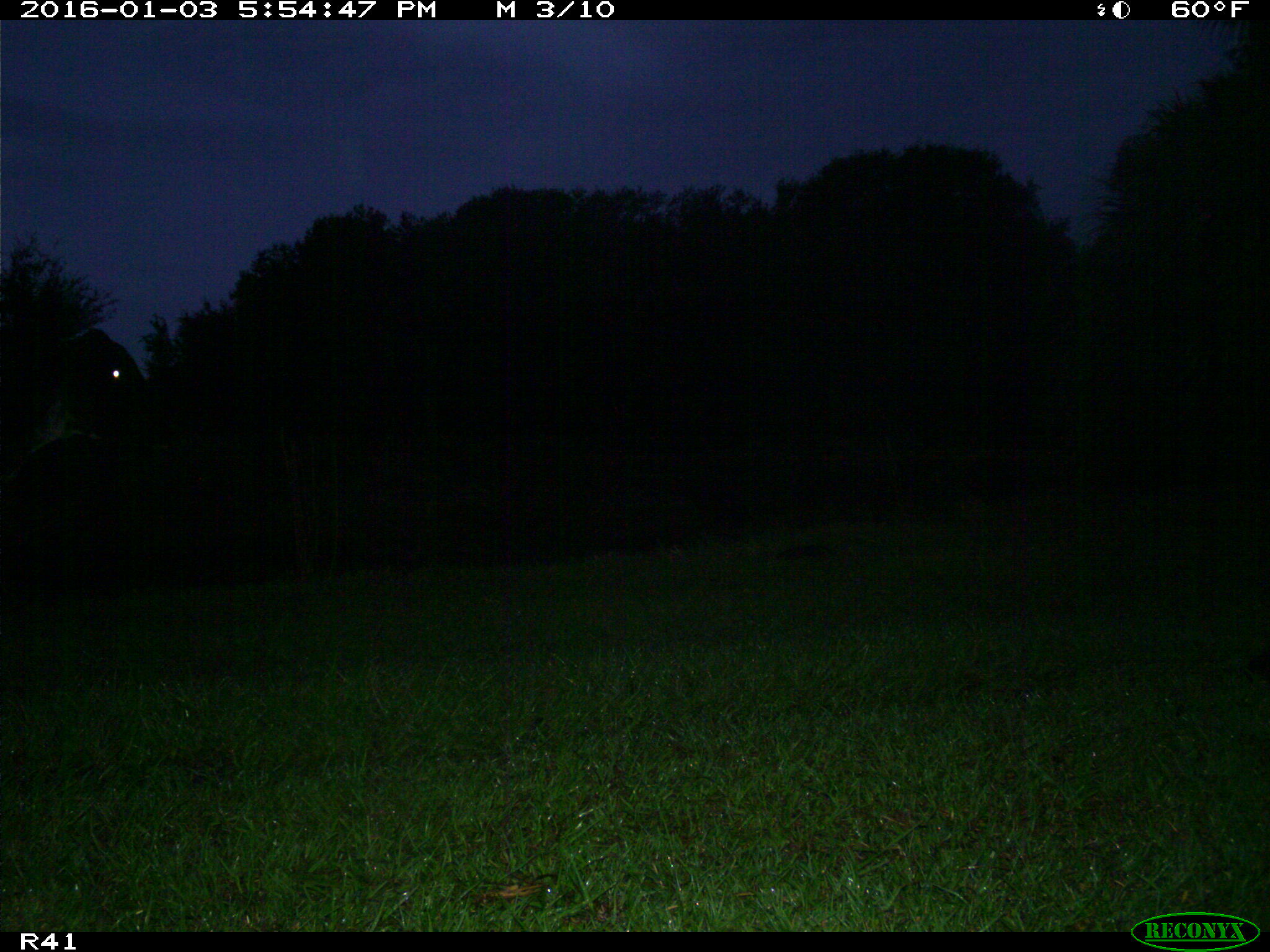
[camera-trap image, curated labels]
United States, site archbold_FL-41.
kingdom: Animalia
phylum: Chordata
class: Mammalia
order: Artiodactyla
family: Bovidae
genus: Bos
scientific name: Bos taurus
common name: domestic cow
Bos taurus (domestic cow).